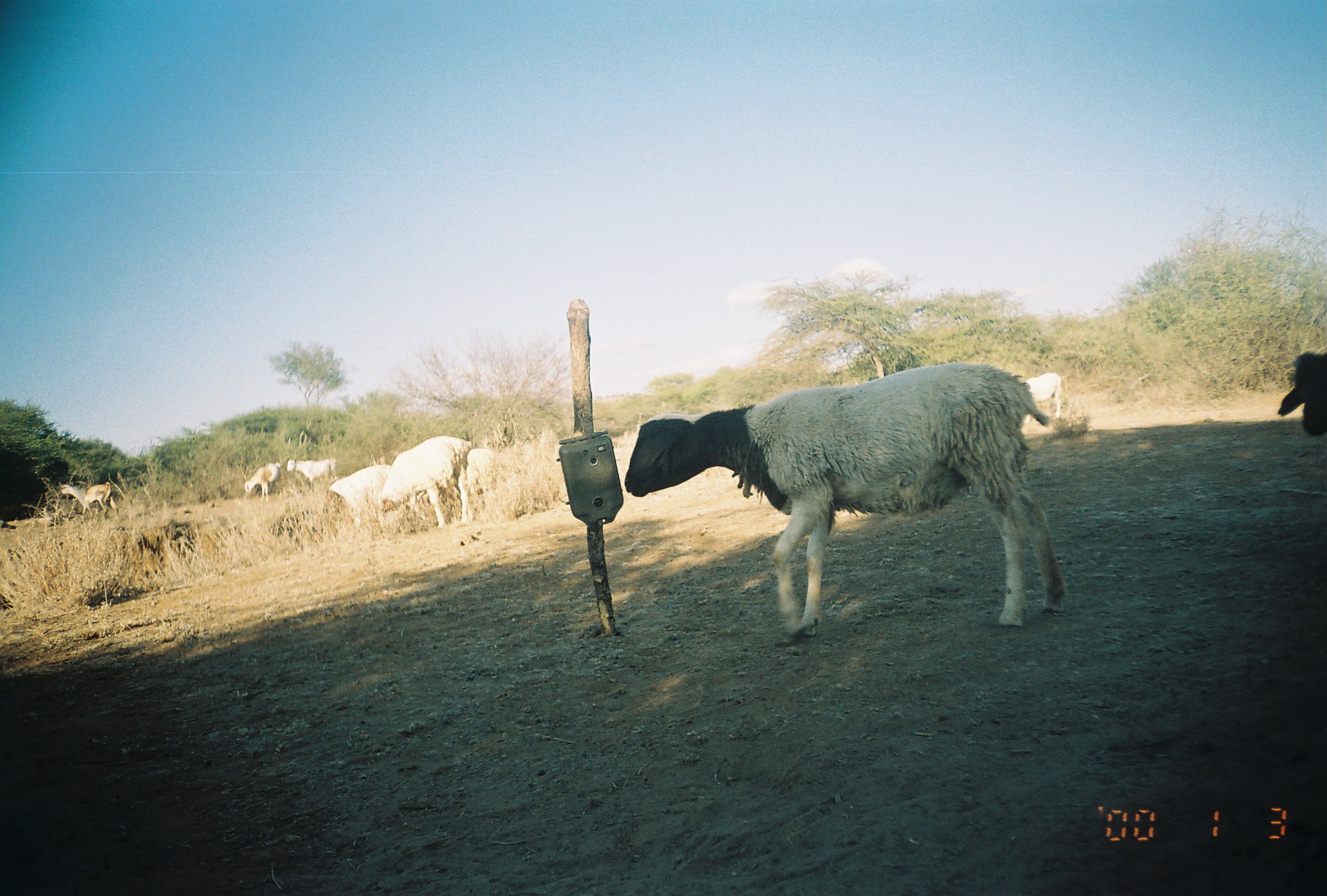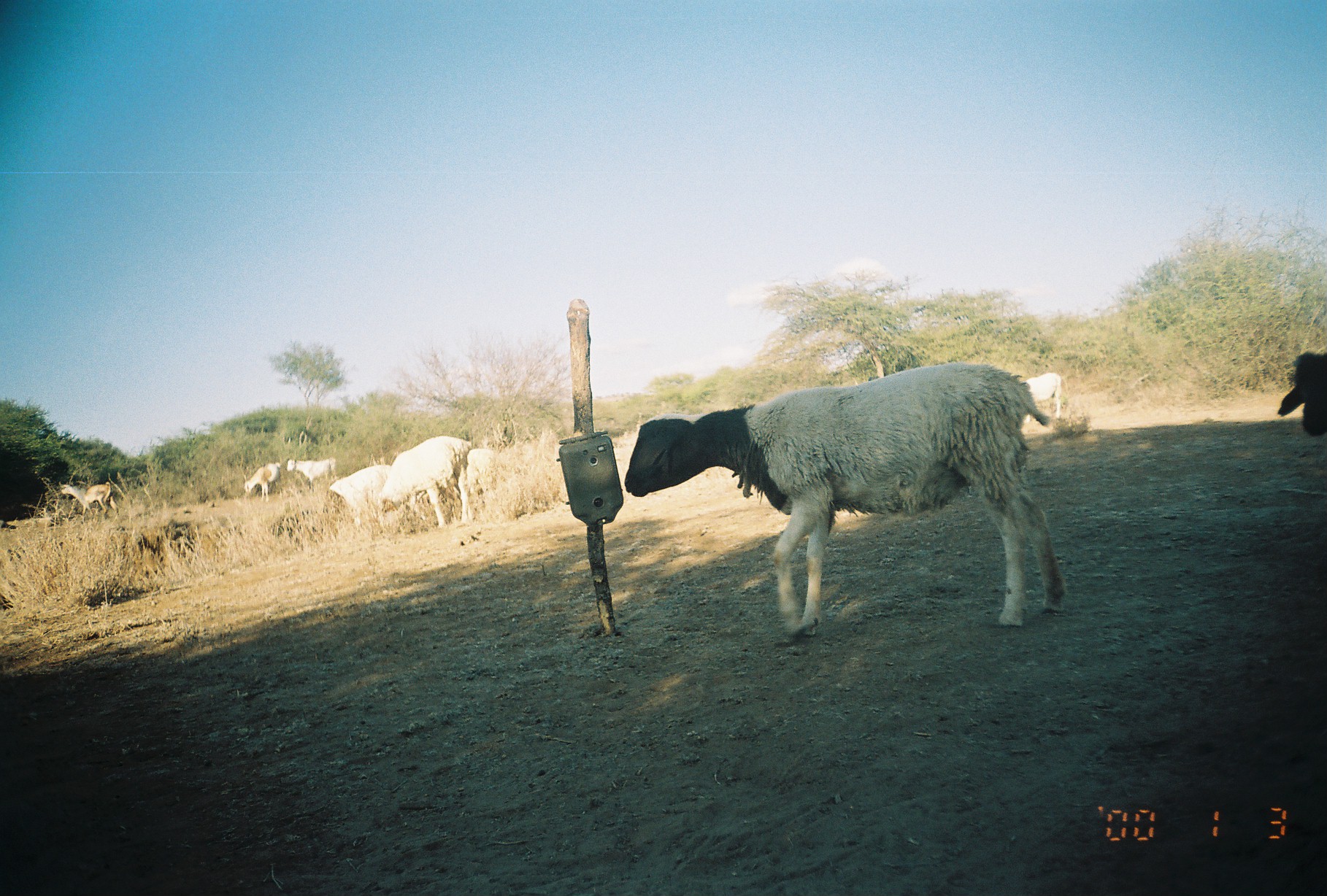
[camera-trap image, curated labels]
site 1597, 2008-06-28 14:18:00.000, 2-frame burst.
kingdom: Animalia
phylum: Chordata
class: Mammalia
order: Artiodactyla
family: Bovidae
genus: Capra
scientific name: Capra aegagrus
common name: wild goat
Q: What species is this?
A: Capra aegagrus (wild goat).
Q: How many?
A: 4.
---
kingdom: Animalia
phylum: Chordata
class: Mammalia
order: Artiodactyla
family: Bovidae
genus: Ovis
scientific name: Ovis aries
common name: domestic sheep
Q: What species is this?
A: Ovis aries (domestic sheep).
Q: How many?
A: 5.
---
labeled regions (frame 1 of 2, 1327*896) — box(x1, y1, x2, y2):
capra aegagrus: box(625, 361, 1088, 645); box(379, 436, 472, 530); box(1283, 350, 1326, 443); box(322, 463, 387, 522); box(465, 448, 509, 513); box(60, 482, 120, 517); box(285, 456, 335, 490); box(243, 461, 283, 501)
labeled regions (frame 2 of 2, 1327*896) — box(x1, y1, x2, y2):
ovis aries: box(625, 361, 1088, 645); box(379, 436, 472, 530); box(1283, 350, 1326, 443); box(322, 463, 387, 522); box(465, 448, 509, 513); box(60, 482, 120, 517); box(285, 456, 335, 490); box(243, 461, 283, 501)